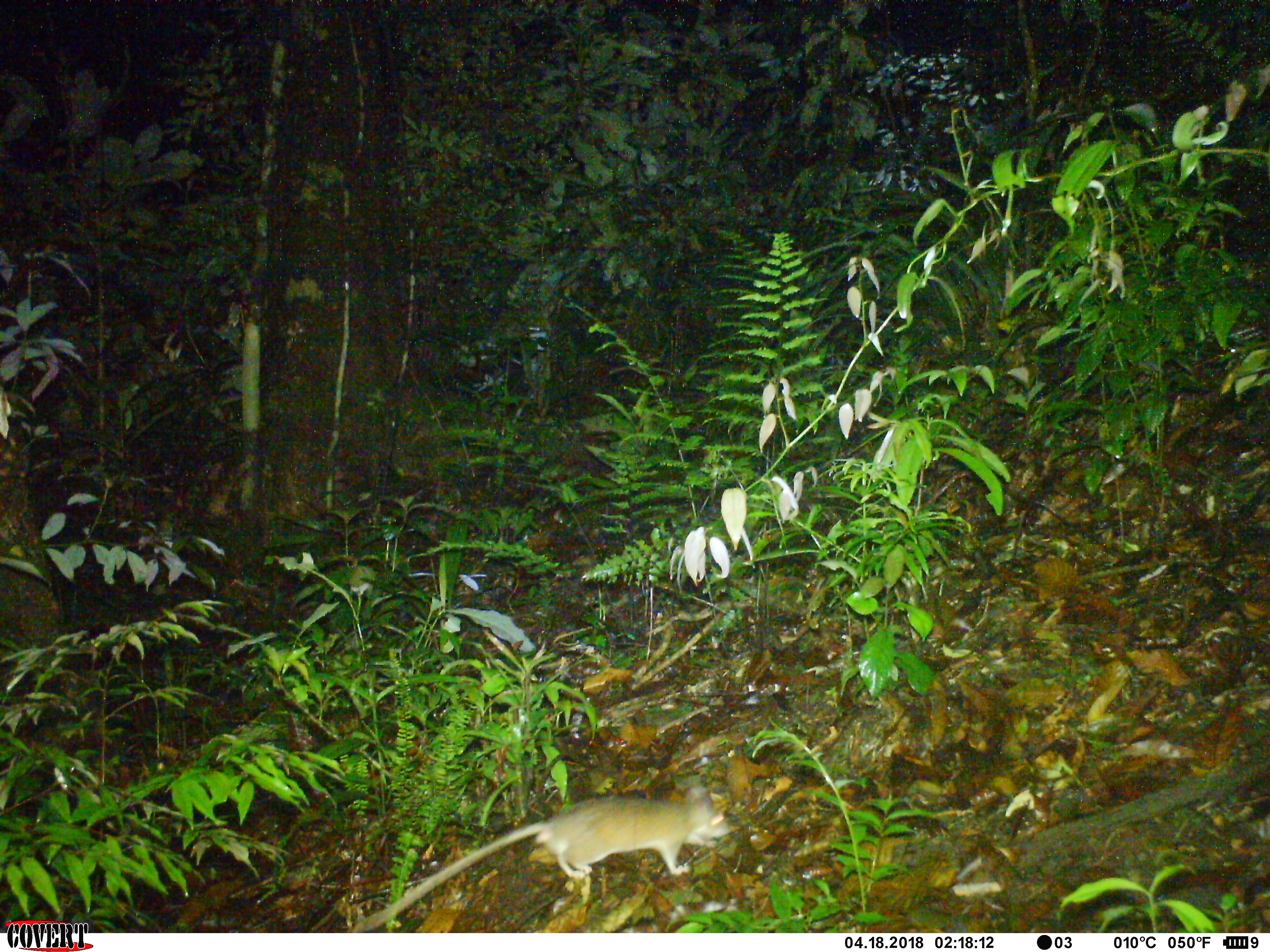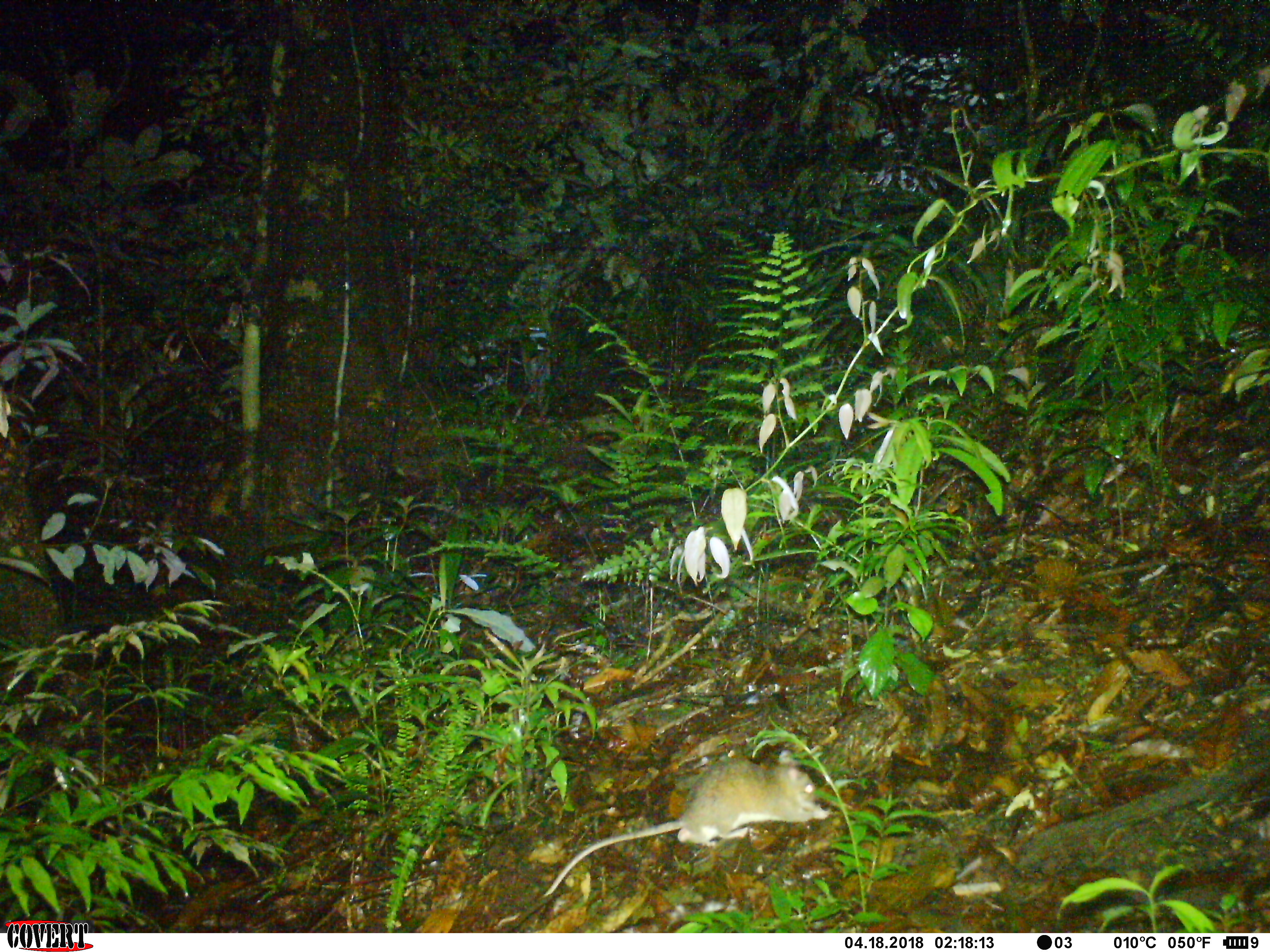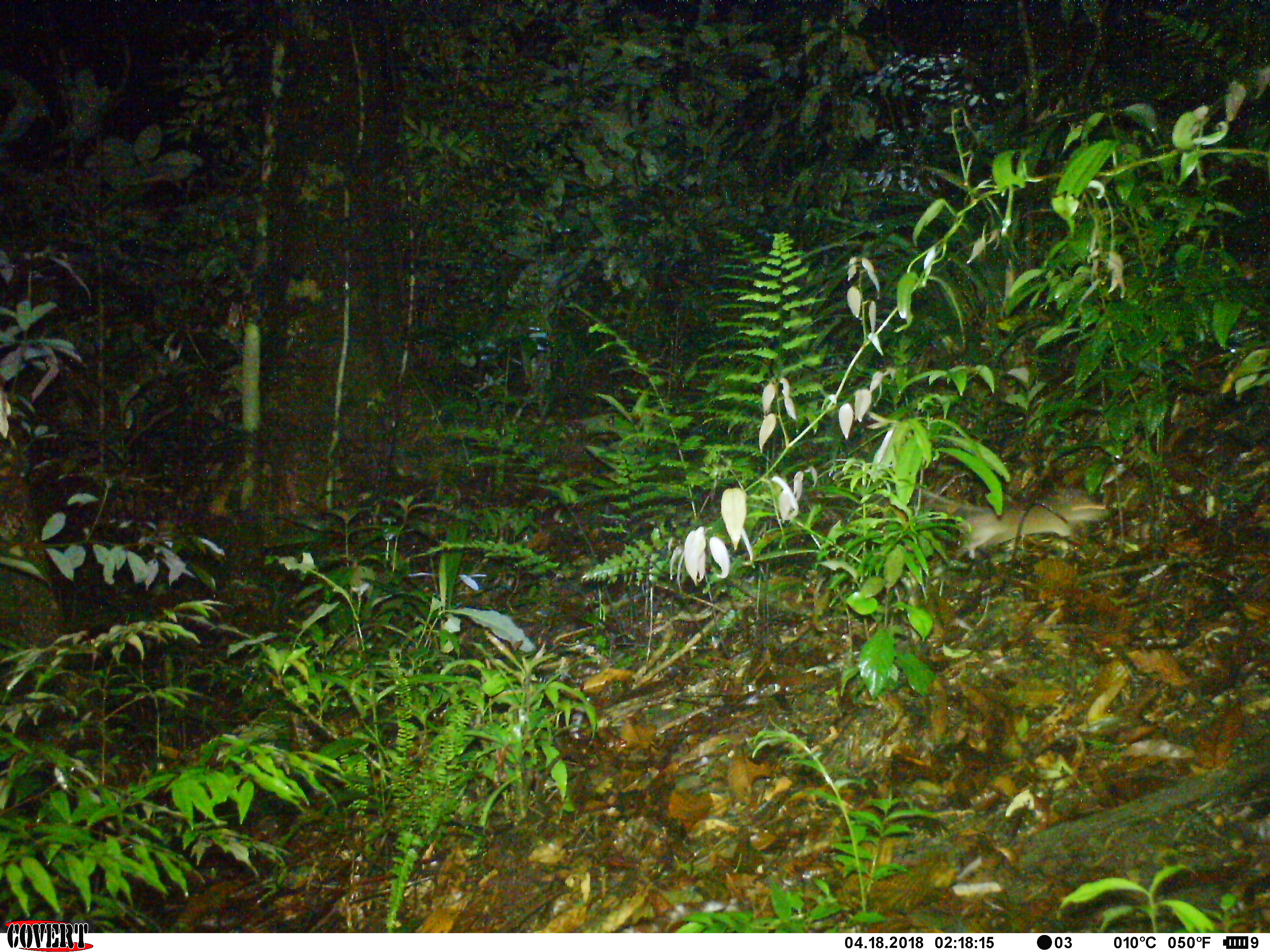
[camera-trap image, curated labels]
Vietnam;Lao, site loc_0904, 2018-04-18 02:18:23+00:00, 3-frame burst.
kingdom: Animalia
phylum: Chordata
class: Mammalia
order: Rodentia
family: Muridae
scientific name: Muridae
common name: old-world mice and rats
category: unidentified murid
Unidentified murid (old-world mice and rats) (Muridae). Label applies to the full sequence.